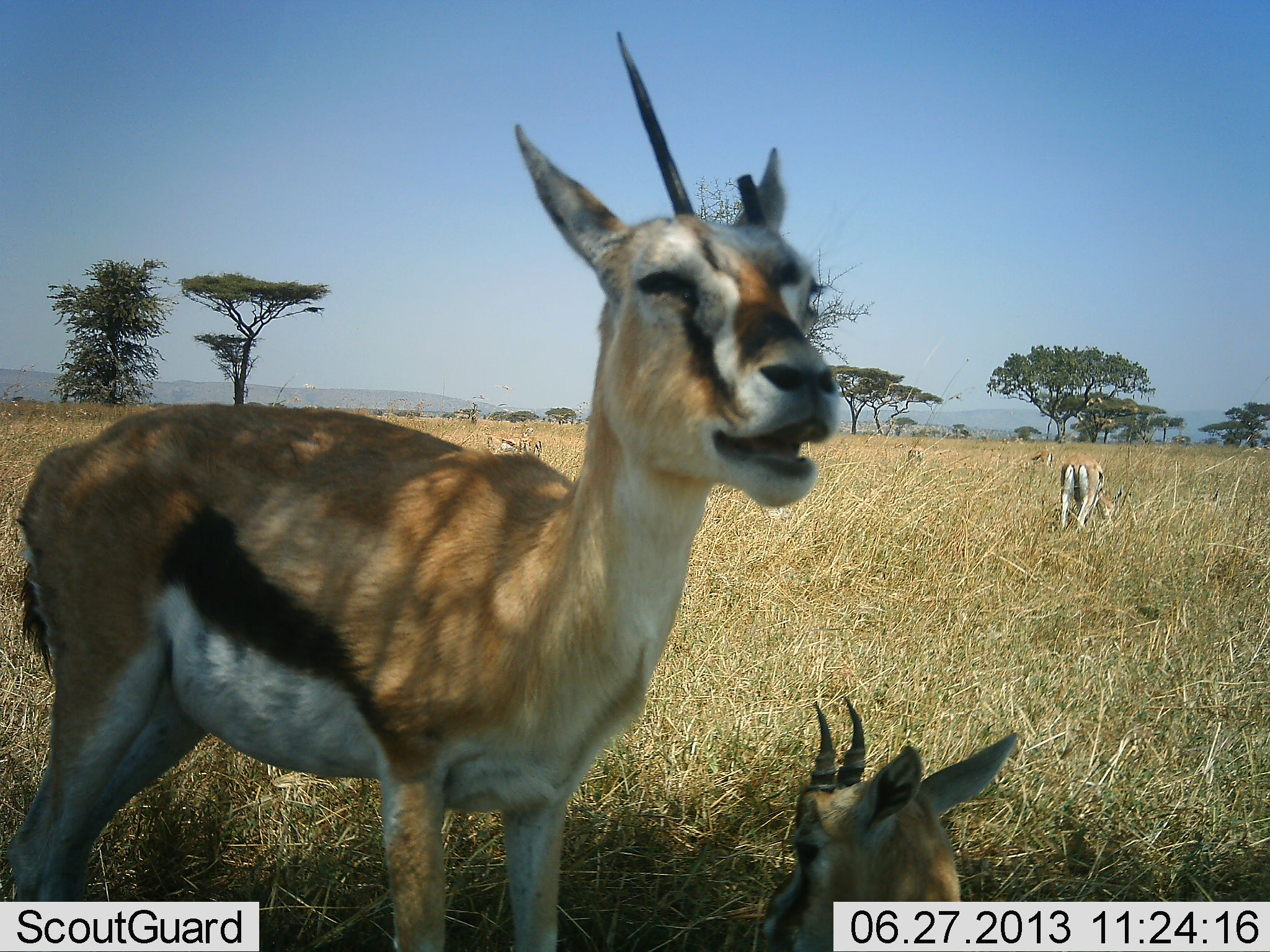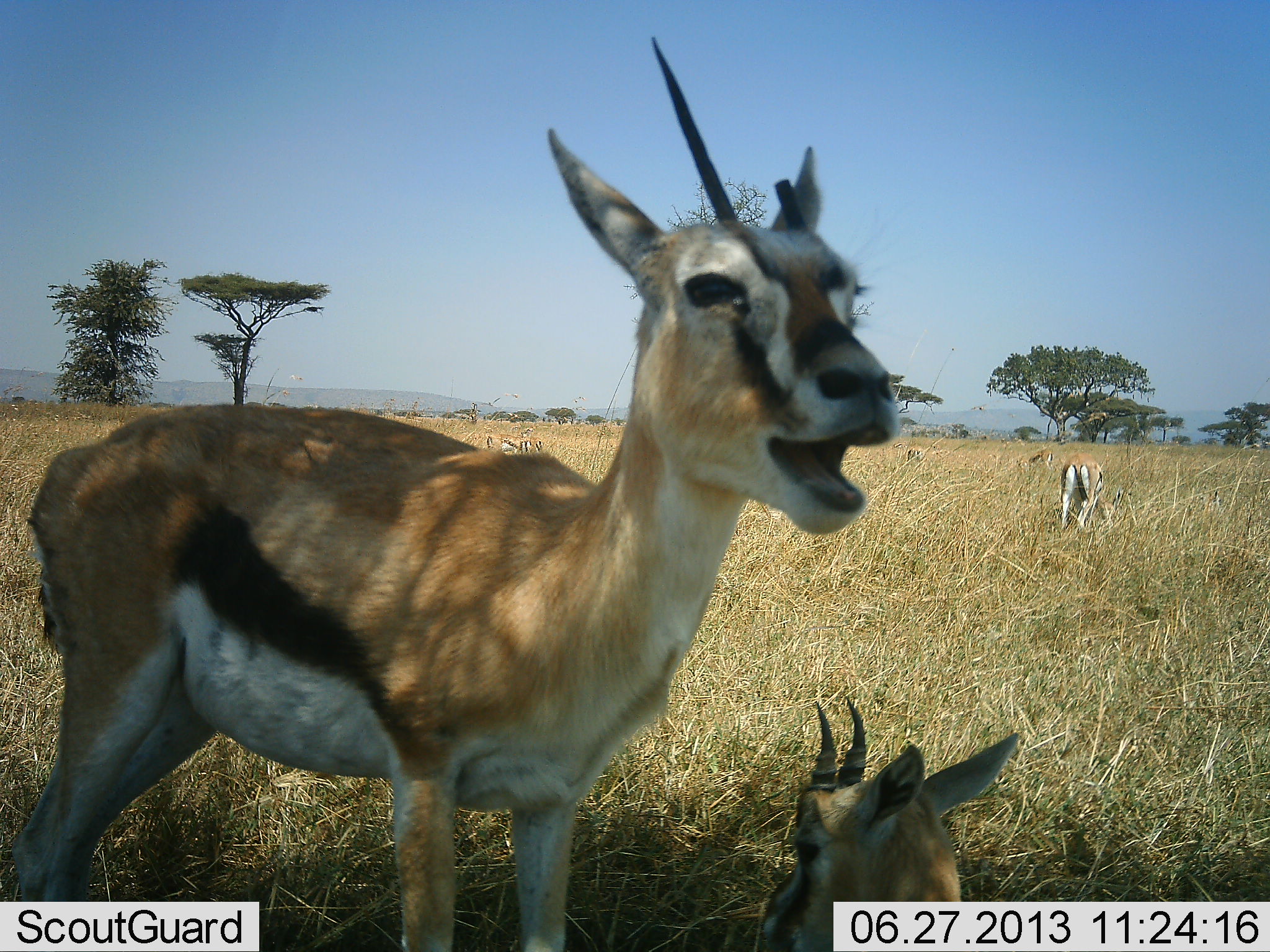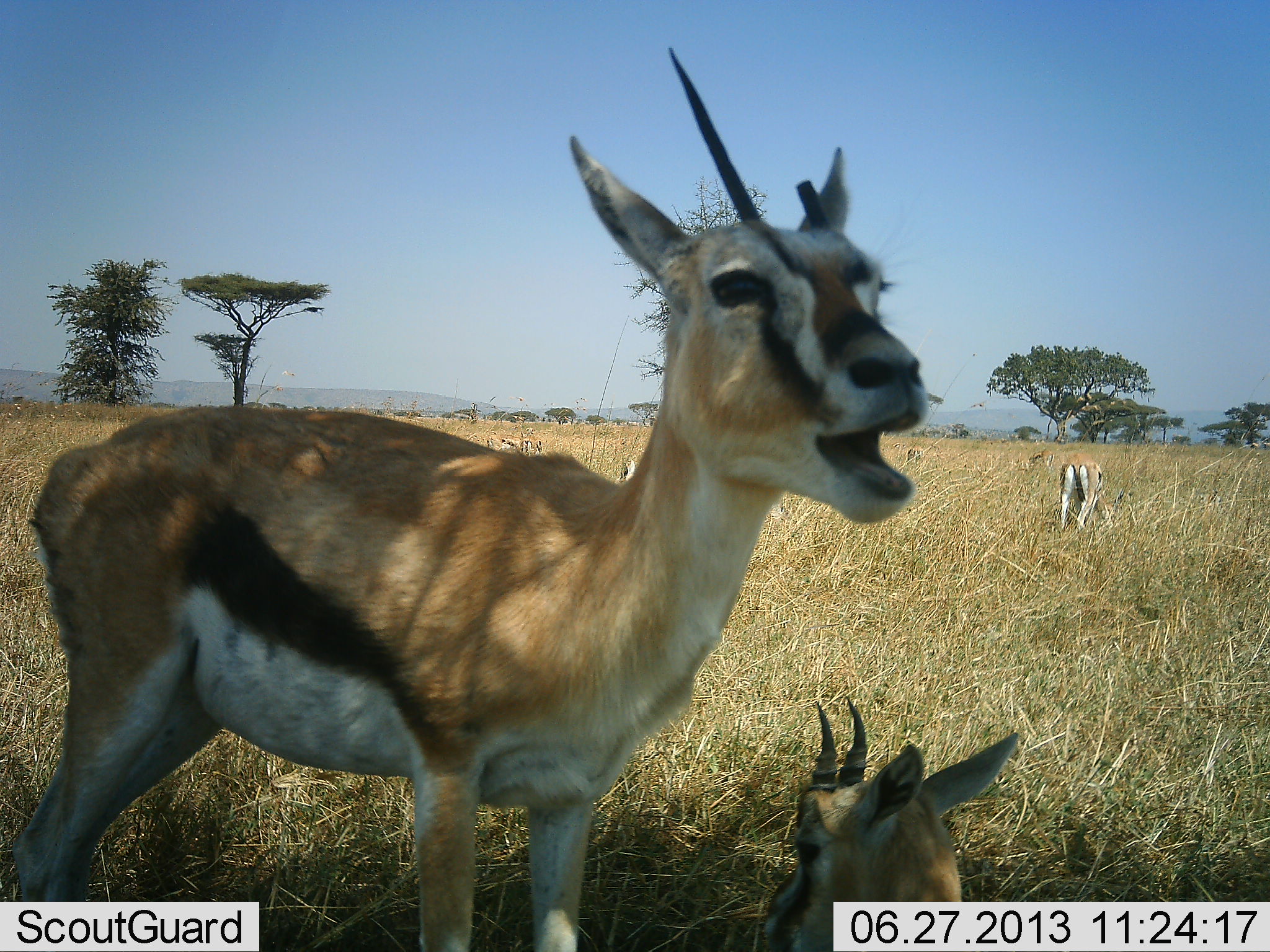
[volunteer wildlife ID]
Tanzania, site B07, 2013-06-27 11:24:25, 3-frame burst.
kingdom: Animalia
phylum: Chordata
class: Mammalia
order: Artiodactyla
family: Bovidae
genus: Eudorcas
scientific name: Eudorcas thomsonii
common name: thomson's gazelle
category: gazellethomsons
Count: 7.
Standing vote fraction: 80%.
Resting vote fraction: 80%.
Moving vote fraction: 10%.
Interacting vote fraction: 10%.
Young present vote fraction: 30%.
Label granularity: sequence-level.